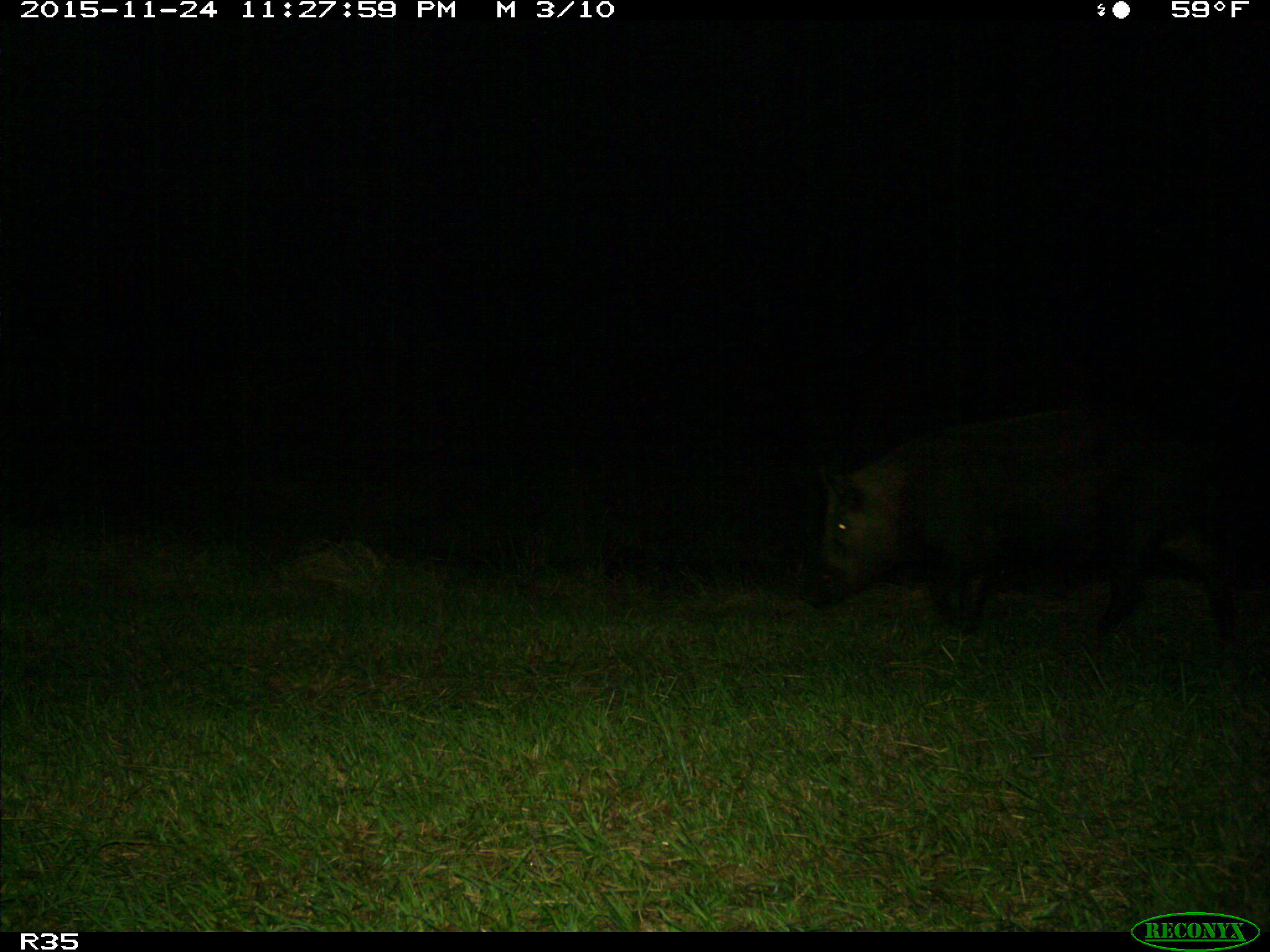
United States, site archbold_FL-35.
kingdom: Animalia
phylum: Chordata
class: Mammalia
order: Artiodactyla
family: Suidae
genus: Sus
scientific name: Sus scrofa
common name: wild boar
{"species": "Sus scrofa (wild boar)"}